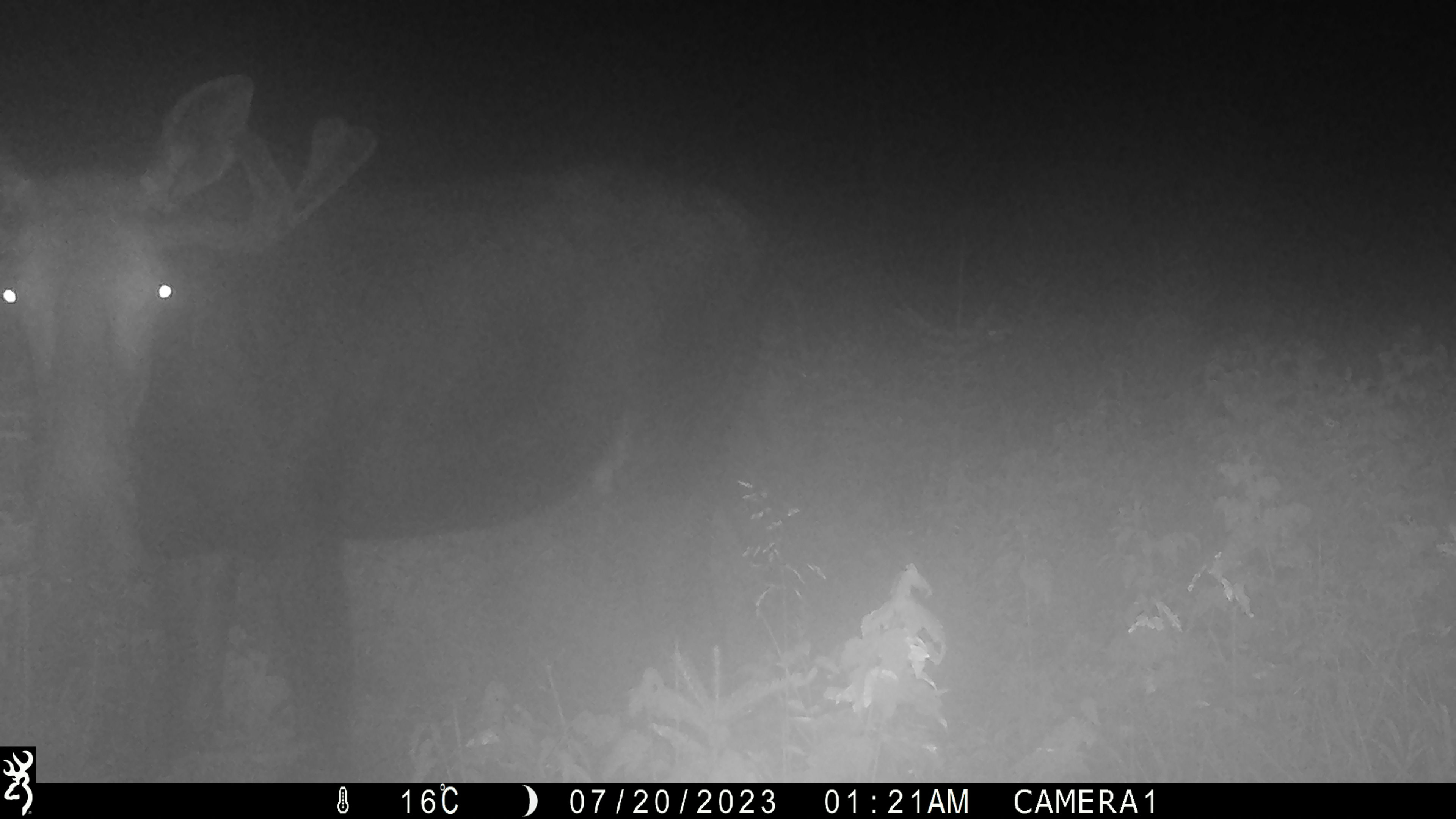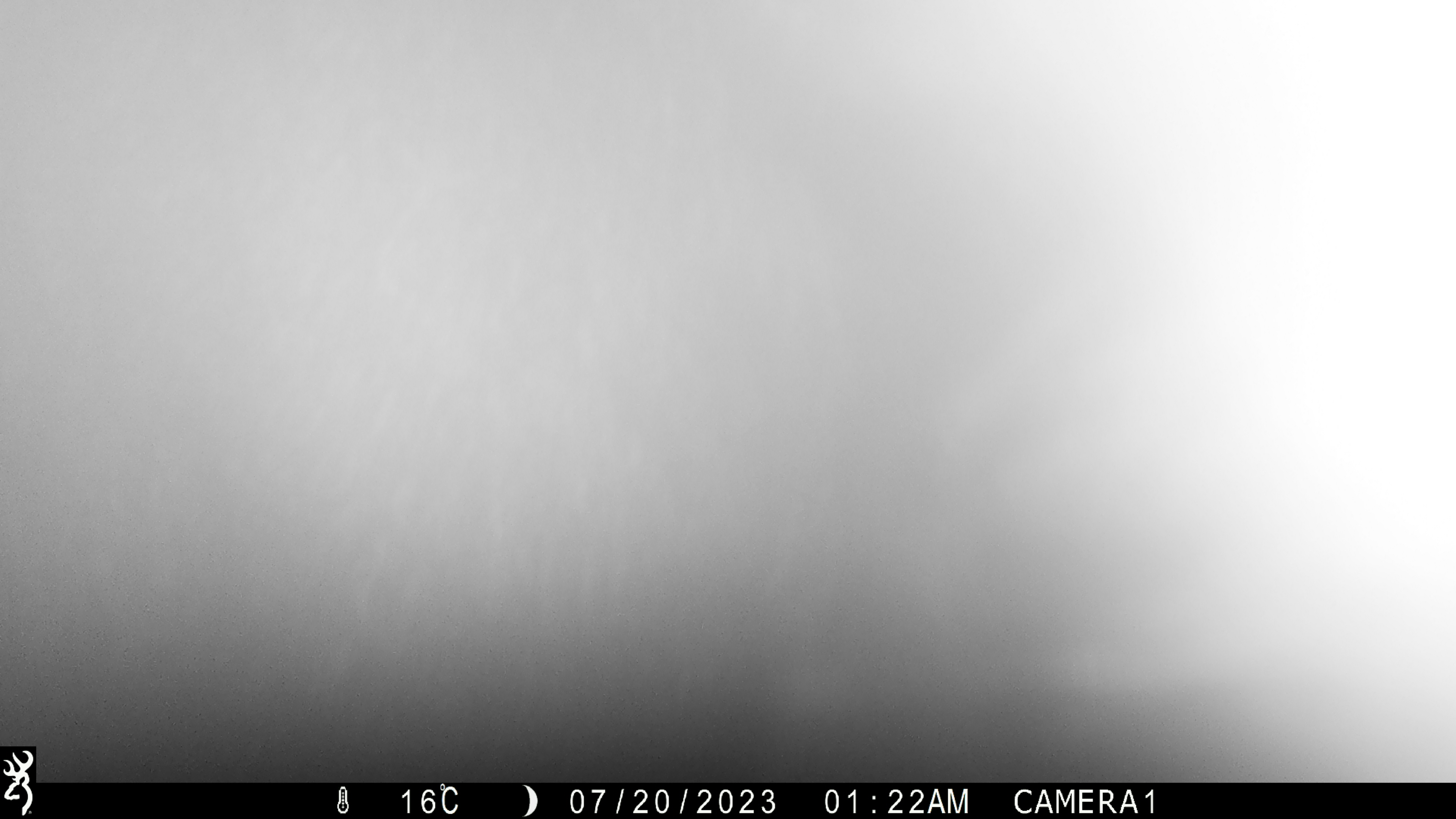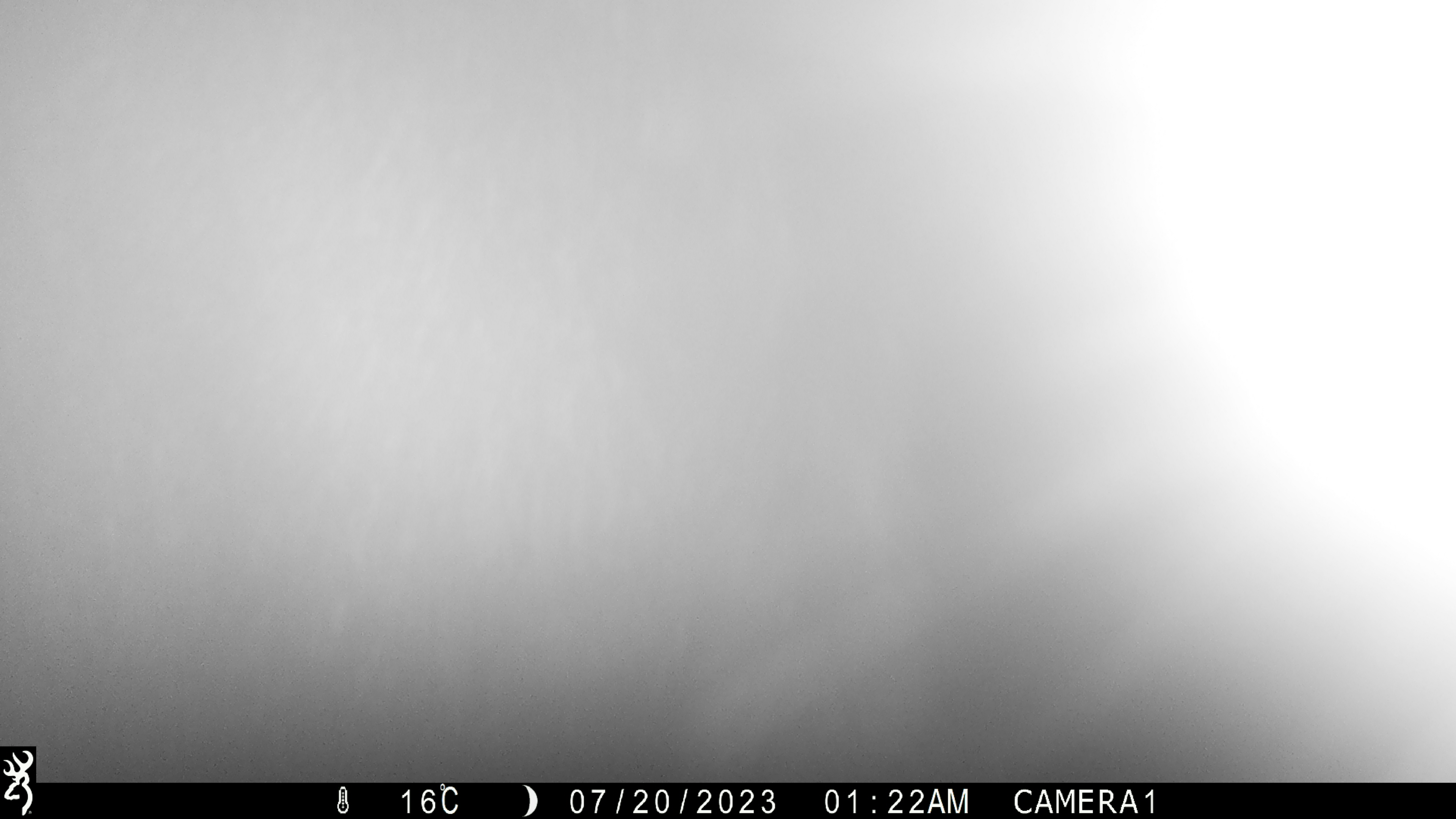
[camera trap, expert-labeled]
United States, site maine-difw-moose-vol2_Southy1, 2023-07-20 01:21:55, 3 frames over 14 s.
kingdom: Animalia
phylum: Chordata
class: Mammalia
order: Artiodactyla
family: Cervidae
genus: Alces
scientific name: Alces alces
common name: moose